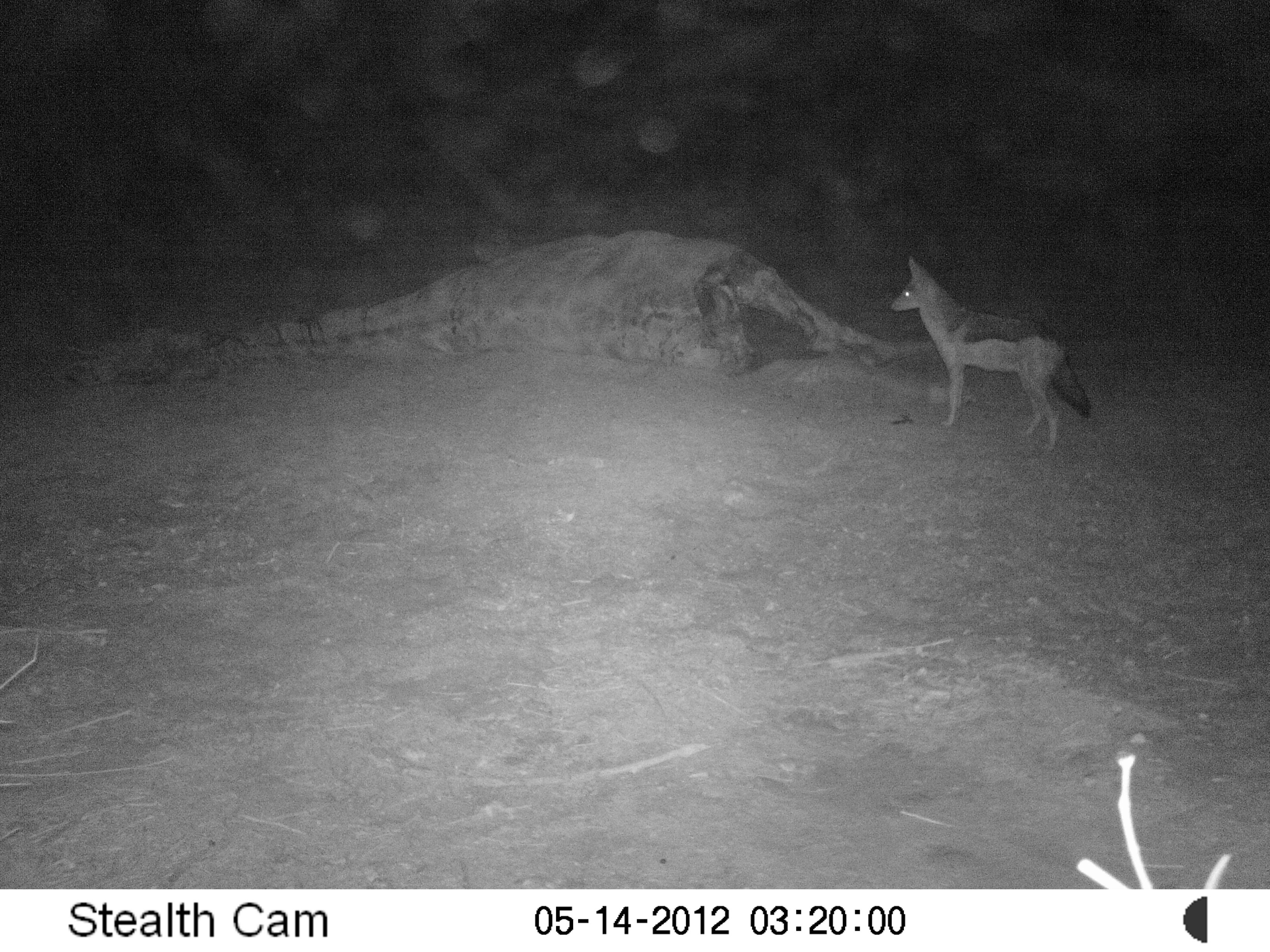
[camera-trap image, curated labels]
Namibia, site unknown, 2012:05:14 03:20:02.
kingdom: Animalia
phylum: Chordata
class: Mammalia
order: Carnivora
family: Canidae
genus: Lupulella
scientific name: Lupulella mesomelas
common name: black-backed jackal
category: canis mesomelas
Canis mesomelas (black-backed jackal) (Lupulella mesomelas).